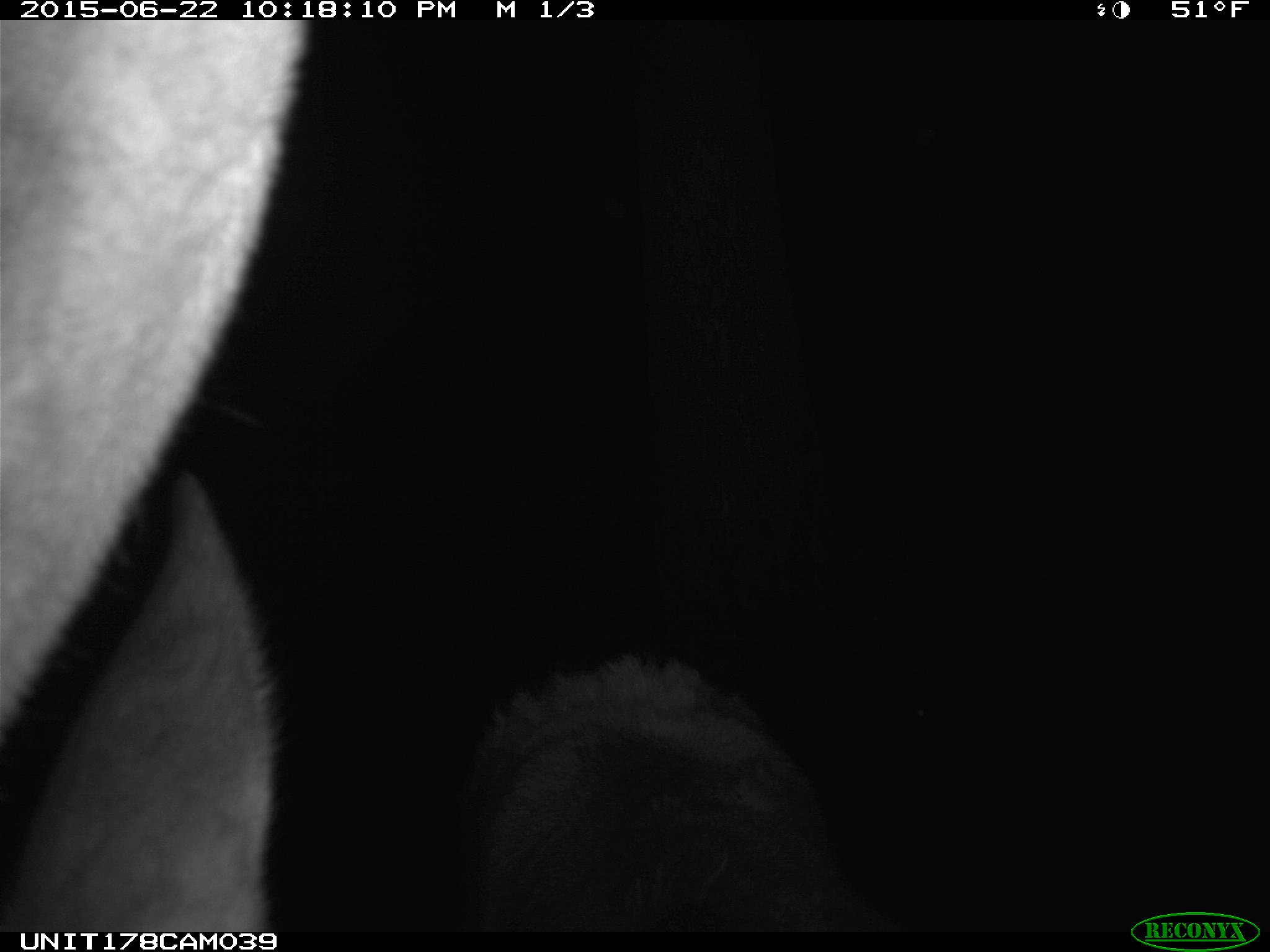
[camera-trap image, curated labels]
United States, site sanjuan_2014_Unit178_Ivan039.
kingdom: Animalia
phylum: Chordata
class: Mammalia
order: Artiodactyla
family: Cervidae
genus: Cervus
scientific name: Cervus elaphus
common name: red deer